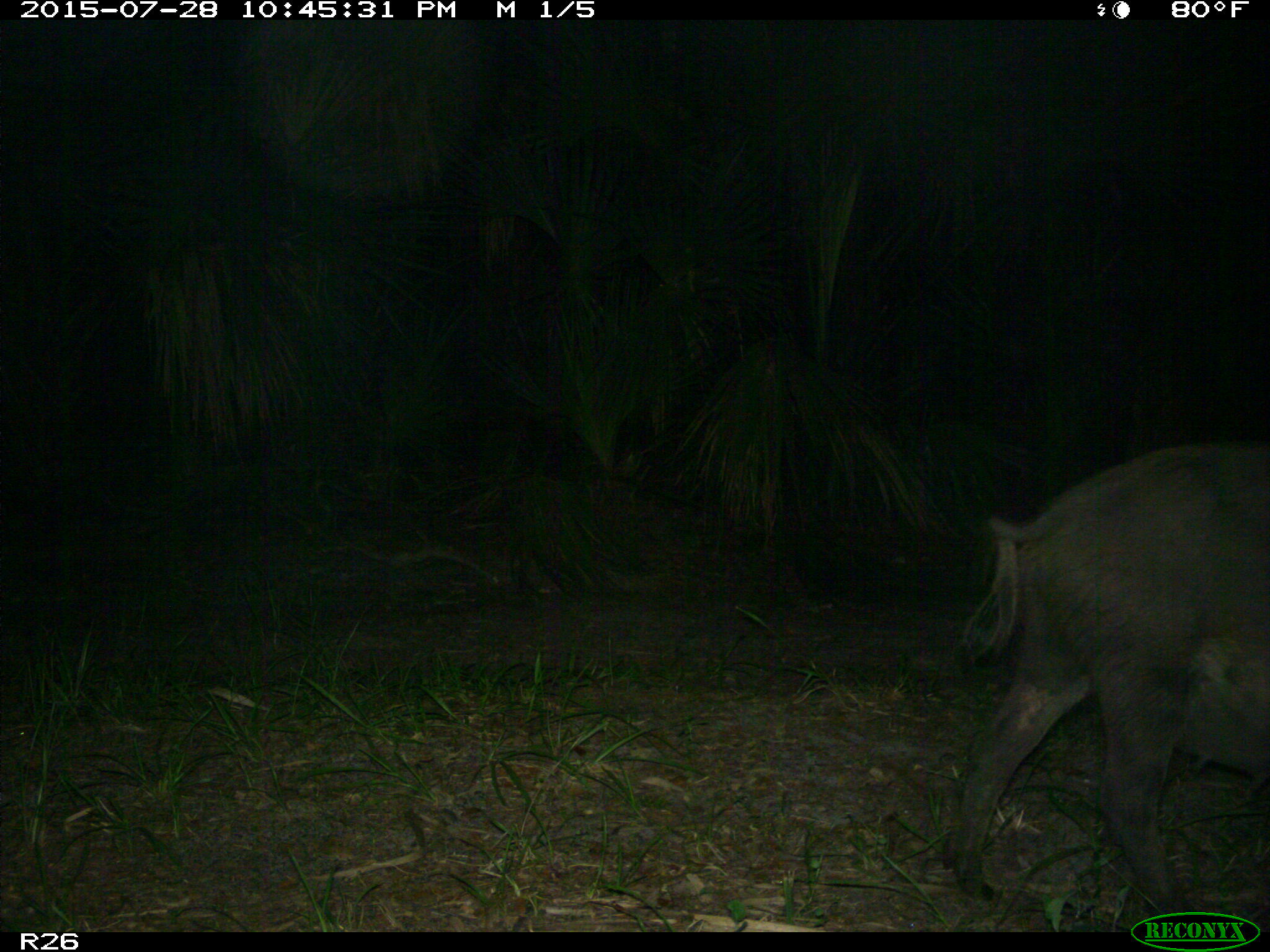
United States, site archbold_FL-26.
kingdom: Animalia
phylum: Chordata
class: Mammalia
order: Artiodactyla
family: Suidae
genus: Sus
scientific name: Sus scrofa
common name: wild boar